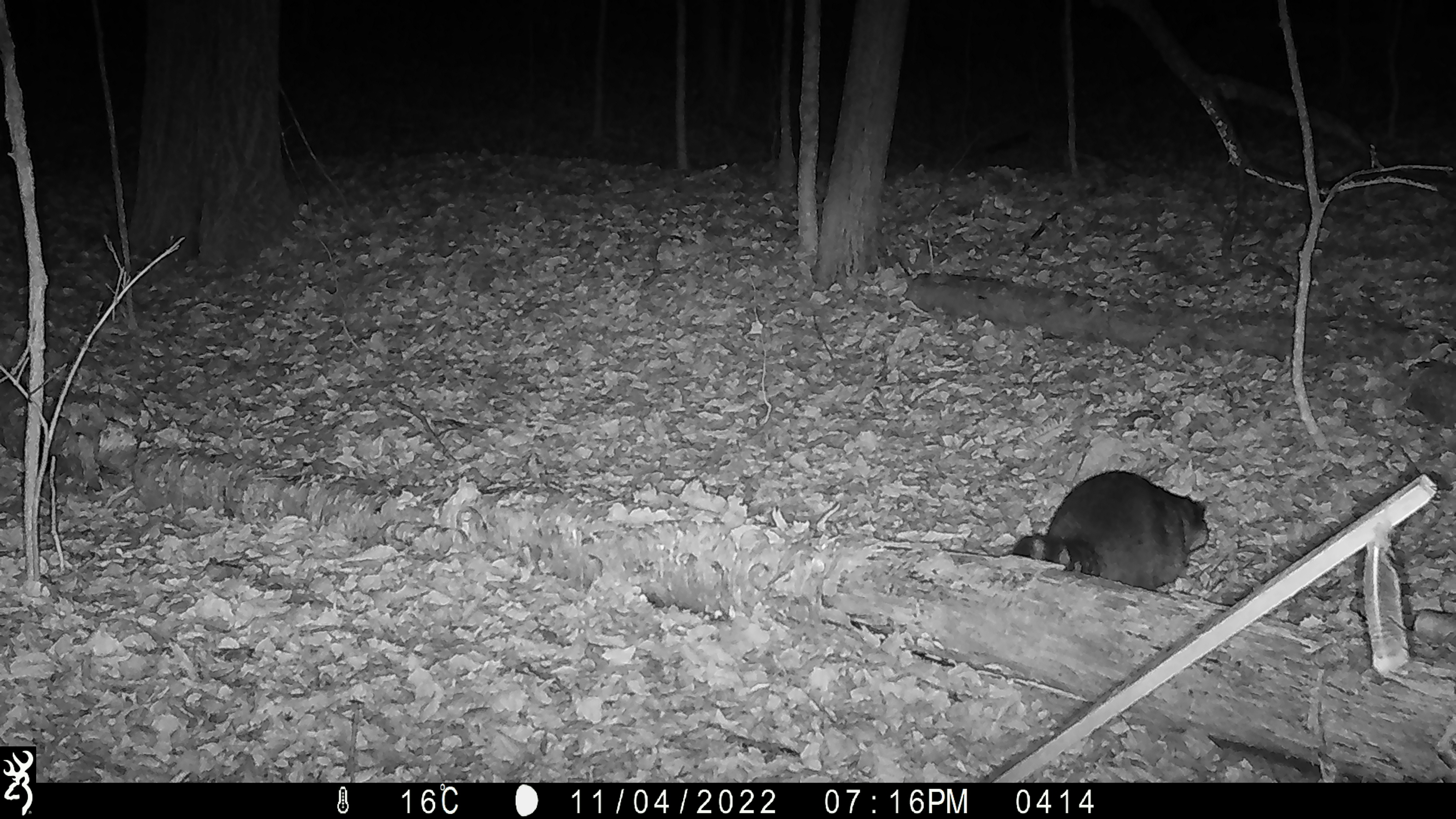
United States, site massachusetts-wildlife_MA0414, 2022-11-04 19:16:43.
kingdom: Animalia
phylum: Chordata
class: Mammalia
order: Carnivora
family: Procyonidae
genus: Procyon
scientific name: Procyon lotor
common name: raccoon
Raccoon (Procyon lotor).